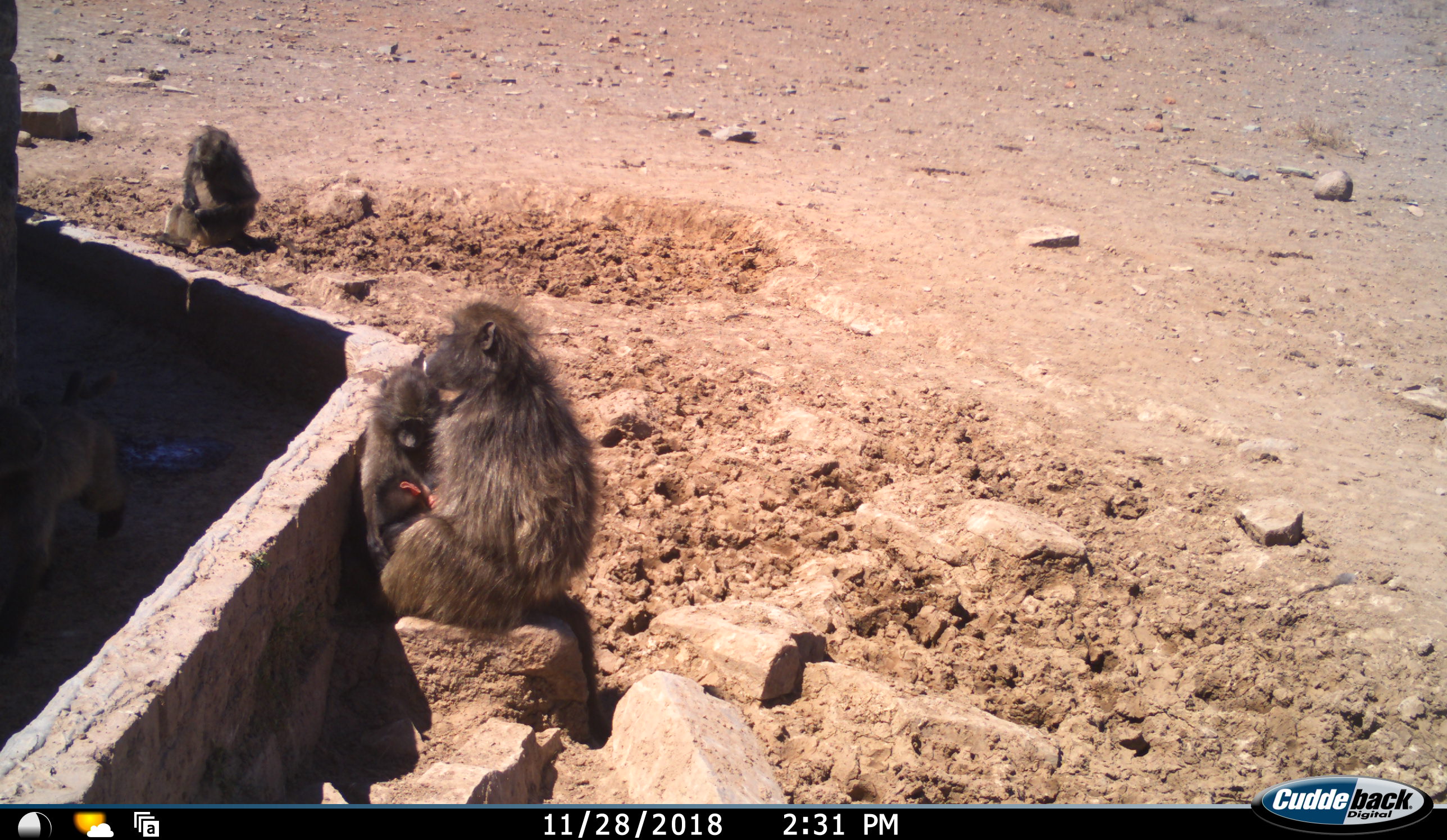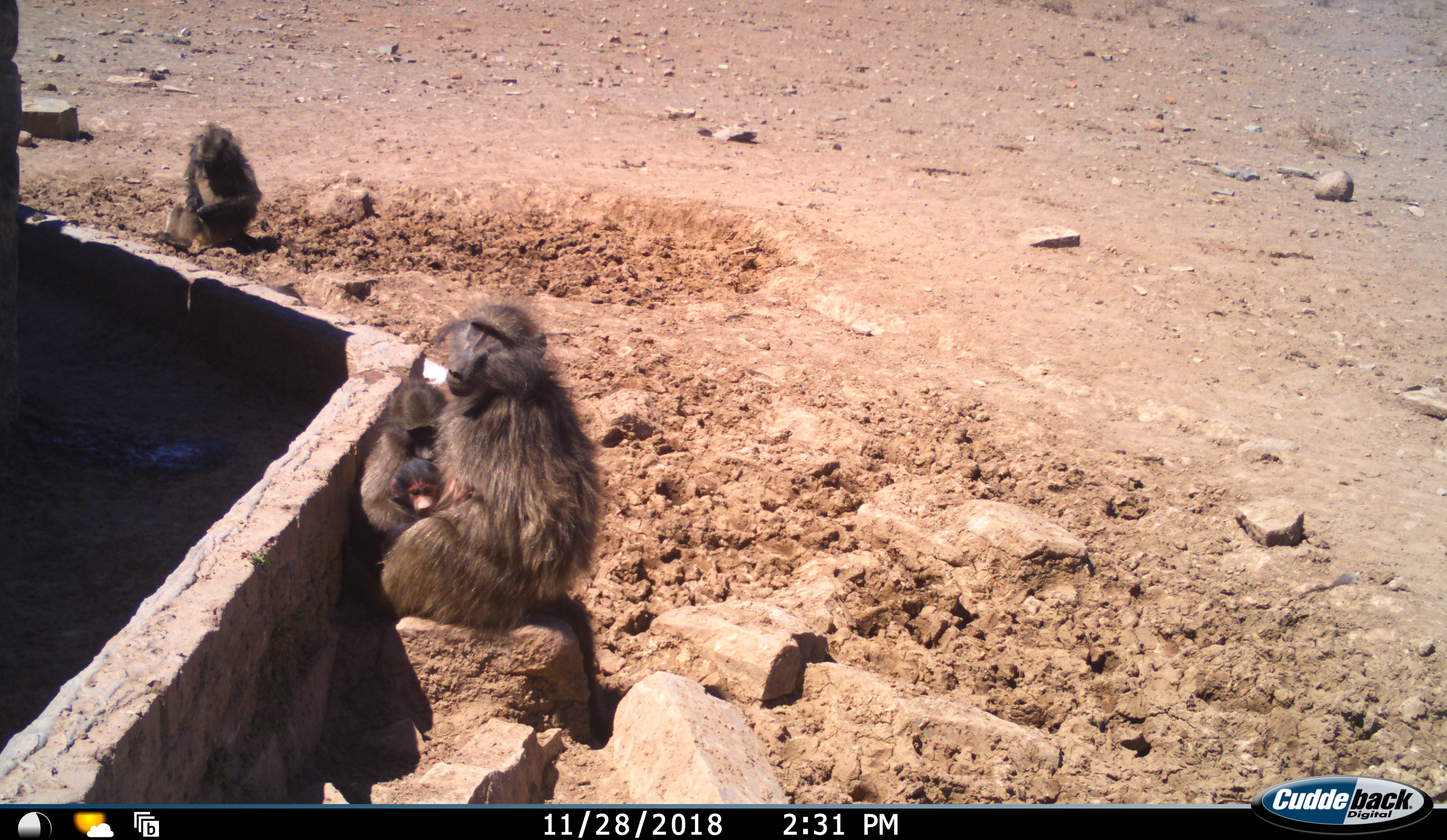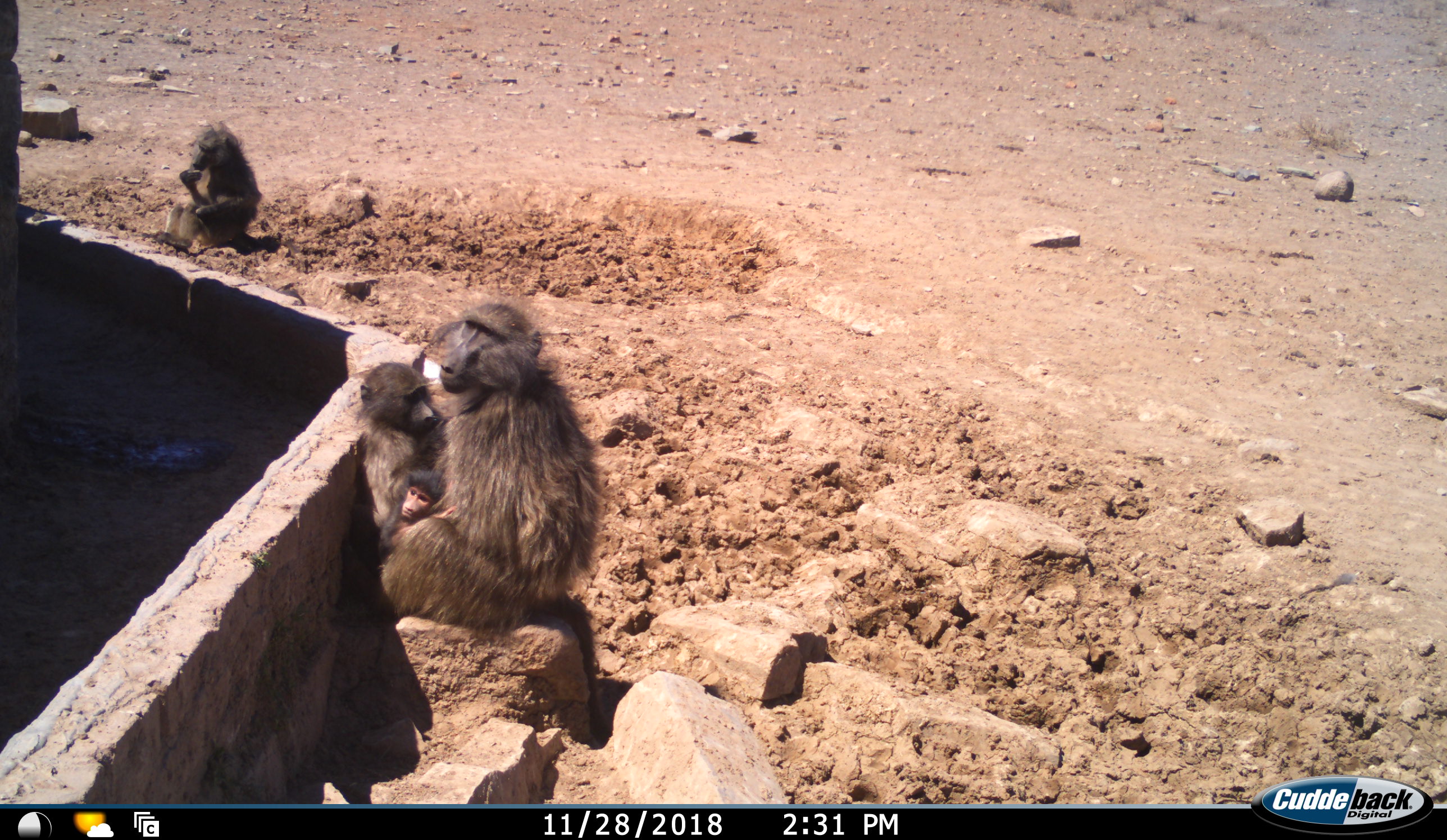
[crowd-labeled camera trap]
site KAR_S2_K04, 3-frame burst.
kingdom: Animalia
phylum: Chordata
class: Mammalia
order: Primates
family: Cercopithecidae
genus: Papio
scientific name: Papio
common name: baboon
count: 4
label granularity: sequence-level